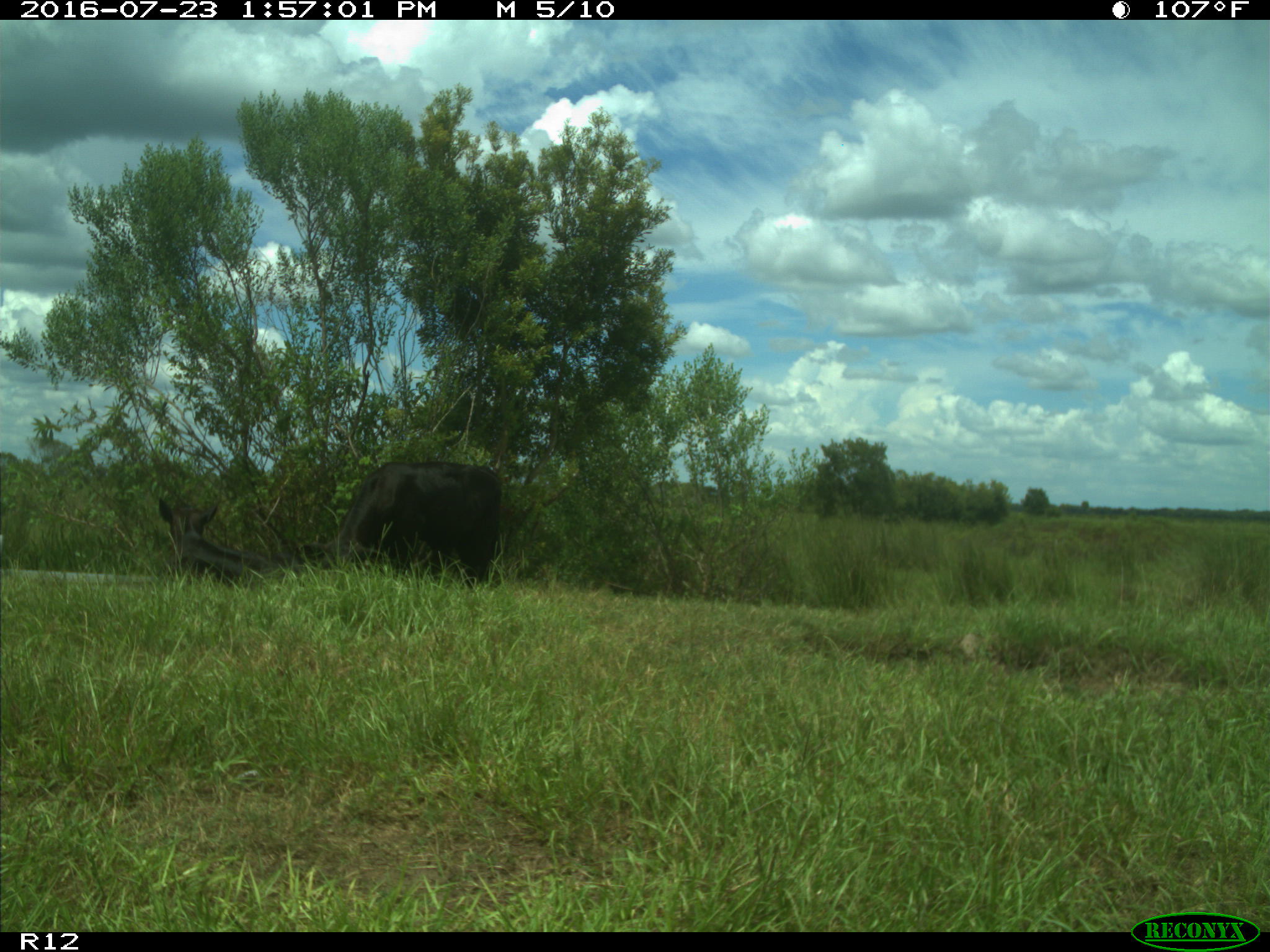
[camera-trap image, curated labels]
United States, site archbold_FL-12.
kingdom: Animalia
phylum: Chordata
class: Mammalia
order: Artiodactyla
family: Bovidae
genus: Bos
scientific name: Bos taurus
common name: domestic cow